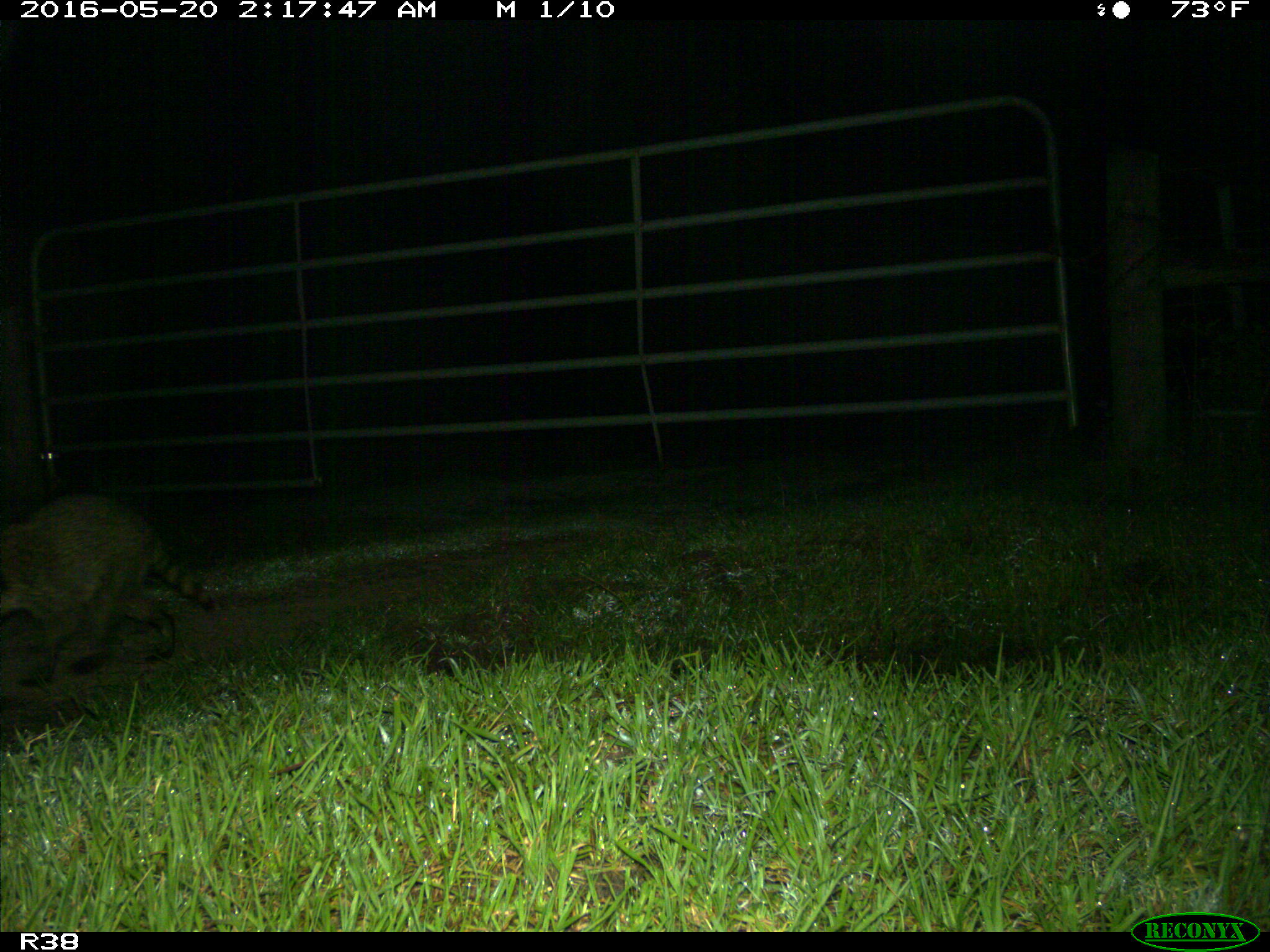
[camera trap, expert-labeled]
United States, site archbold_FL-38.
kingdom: Animalia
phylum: Chordata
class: Mammalia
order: Carnivora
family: Procyonidae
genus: Procyon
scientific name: Procyon lotor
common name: common raccoon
Procyon lotor (common raccoon).